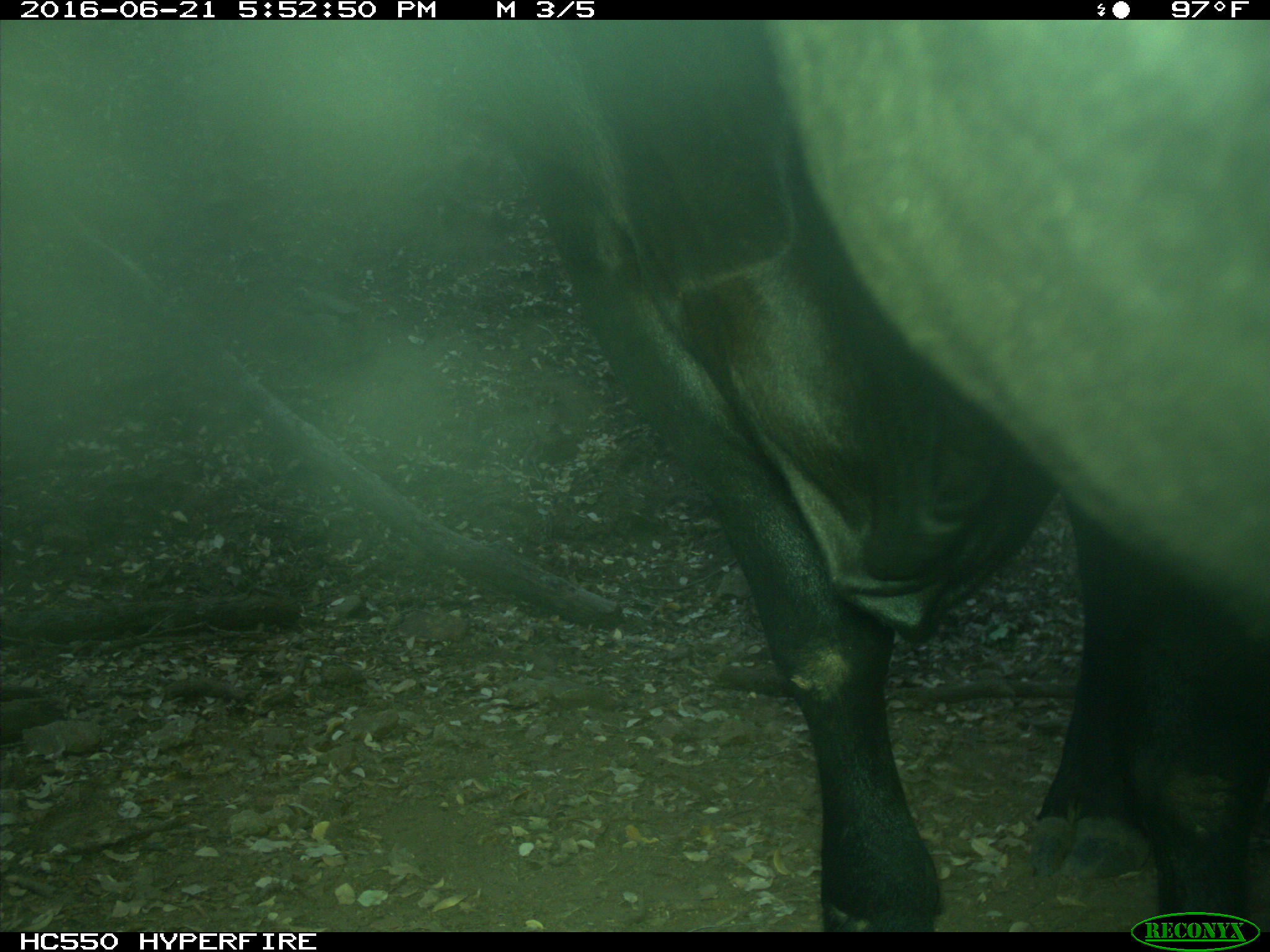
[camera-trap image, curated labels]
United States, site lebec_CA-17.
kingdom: Animalia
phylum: Chordata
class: Mammalia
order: Artiodactyla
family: Bovidae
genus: Bos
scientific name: Bos taurus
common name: domestic cow